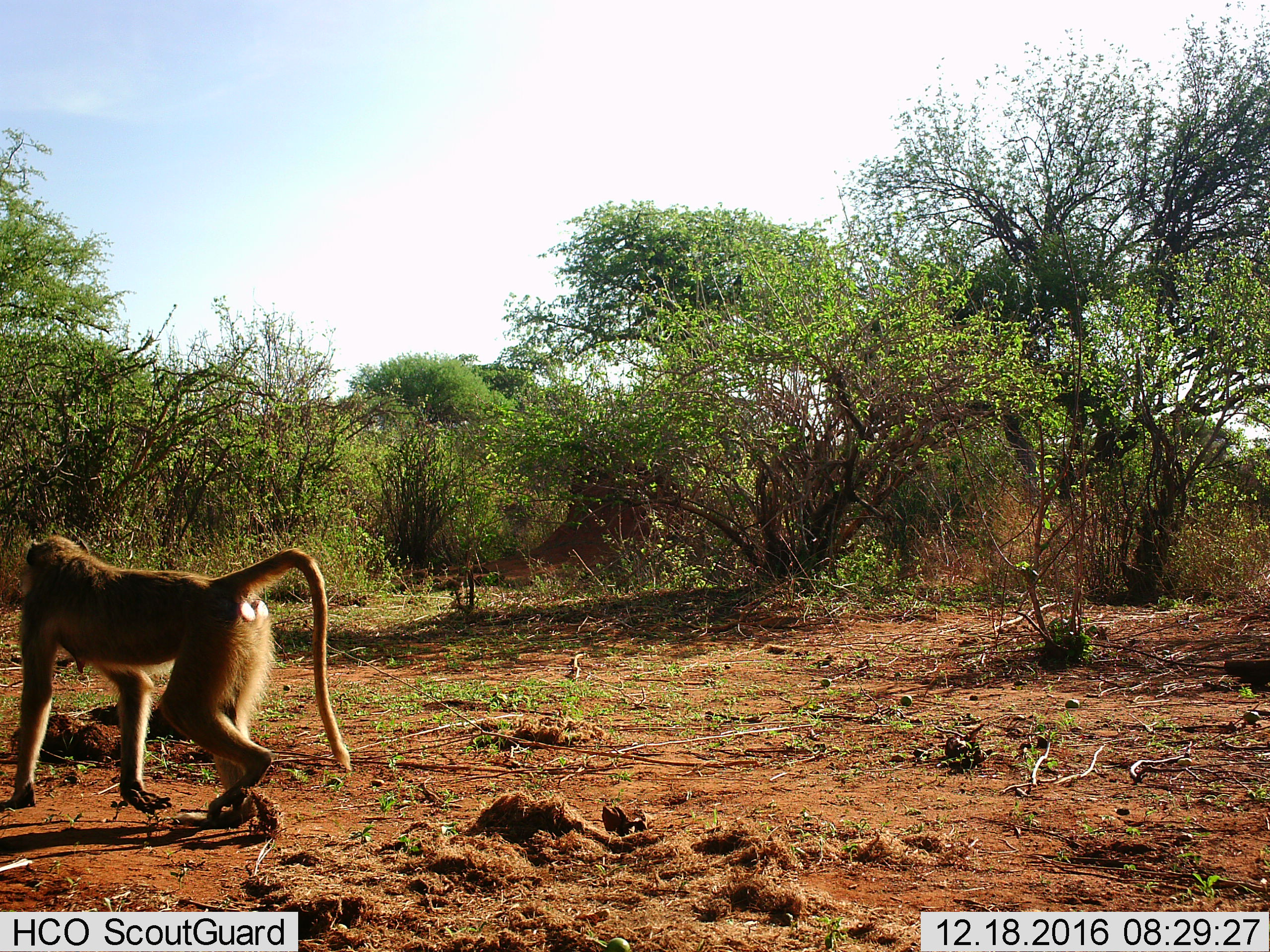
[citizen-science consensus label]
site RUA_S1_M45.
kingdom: Animalia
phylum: Chordata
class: Mammalia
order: Primates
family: Cercopithecidae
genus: Papio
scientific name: Papio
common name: baboon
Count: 1.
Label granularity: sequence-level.